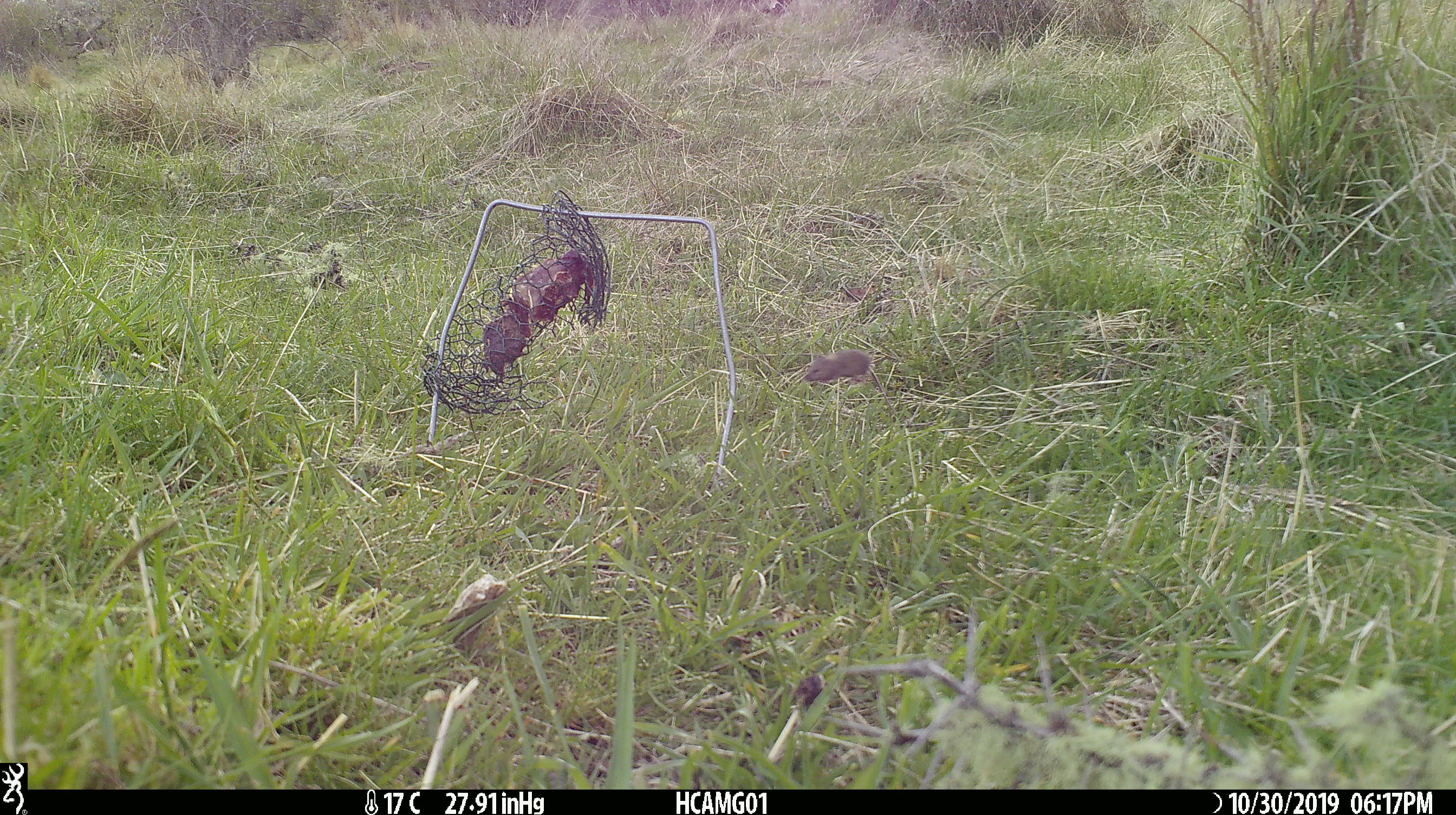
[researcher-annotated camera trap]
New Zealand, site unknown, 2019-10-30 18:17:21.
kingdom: Animalia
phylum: Chordata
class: Mammalia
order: Rodentia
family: Muridae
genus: Mus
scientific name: Mus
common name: mouse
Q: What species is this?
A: Mouse (Mus).